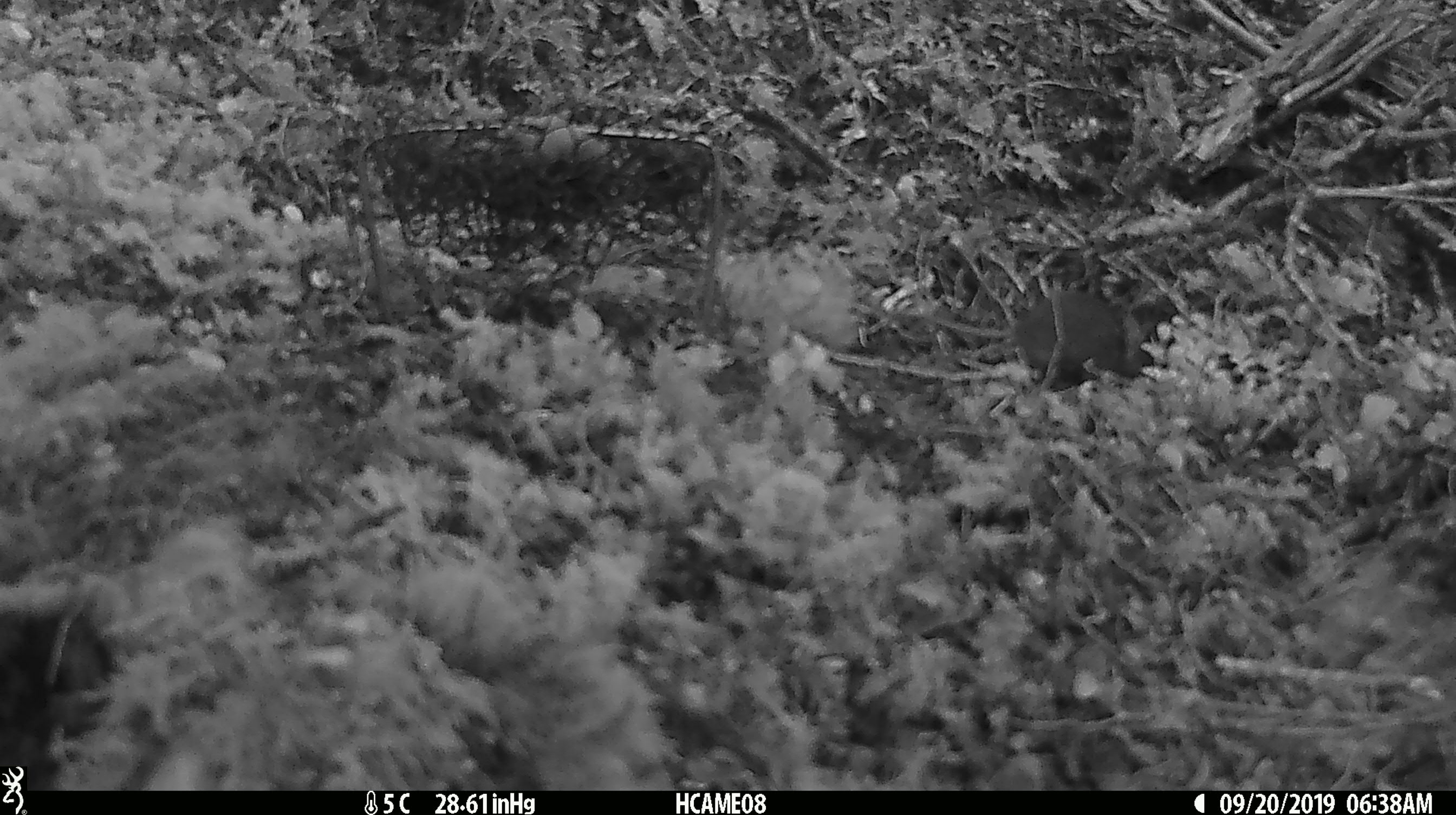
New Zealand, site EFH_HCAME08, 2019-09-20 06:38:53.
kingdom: Animalia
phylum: Chordata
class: Mammalia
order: Rodentia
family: Muridae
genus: Mus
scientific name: Mus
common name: mouse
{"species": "mouse (Mus)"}